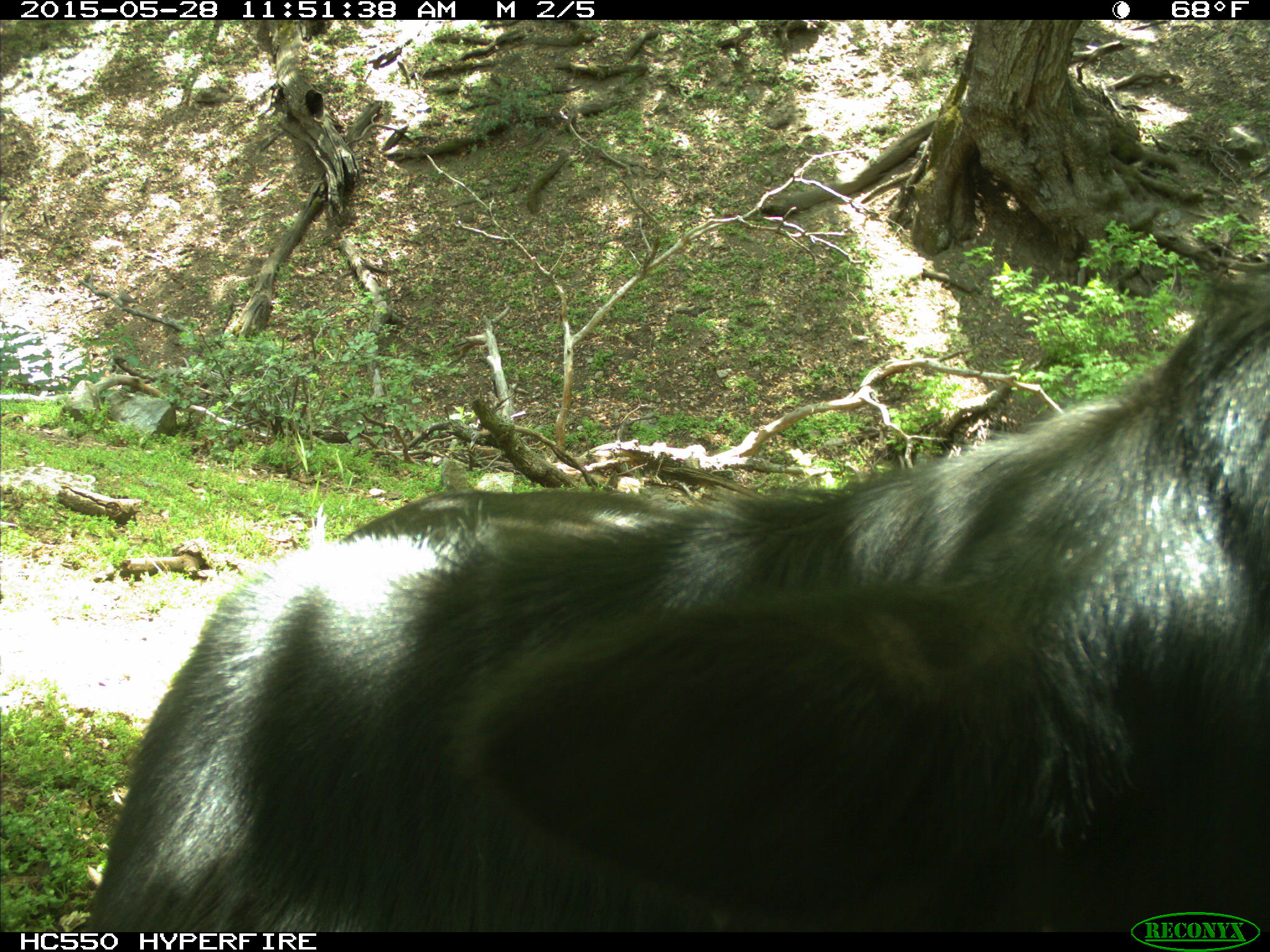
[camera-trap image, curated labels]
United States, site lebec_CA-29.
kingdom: Animalia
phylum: Chordata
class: Mammalia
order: Artiodactyla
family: Bovidae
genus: Bos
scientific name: Bos taurus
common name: domestic cow